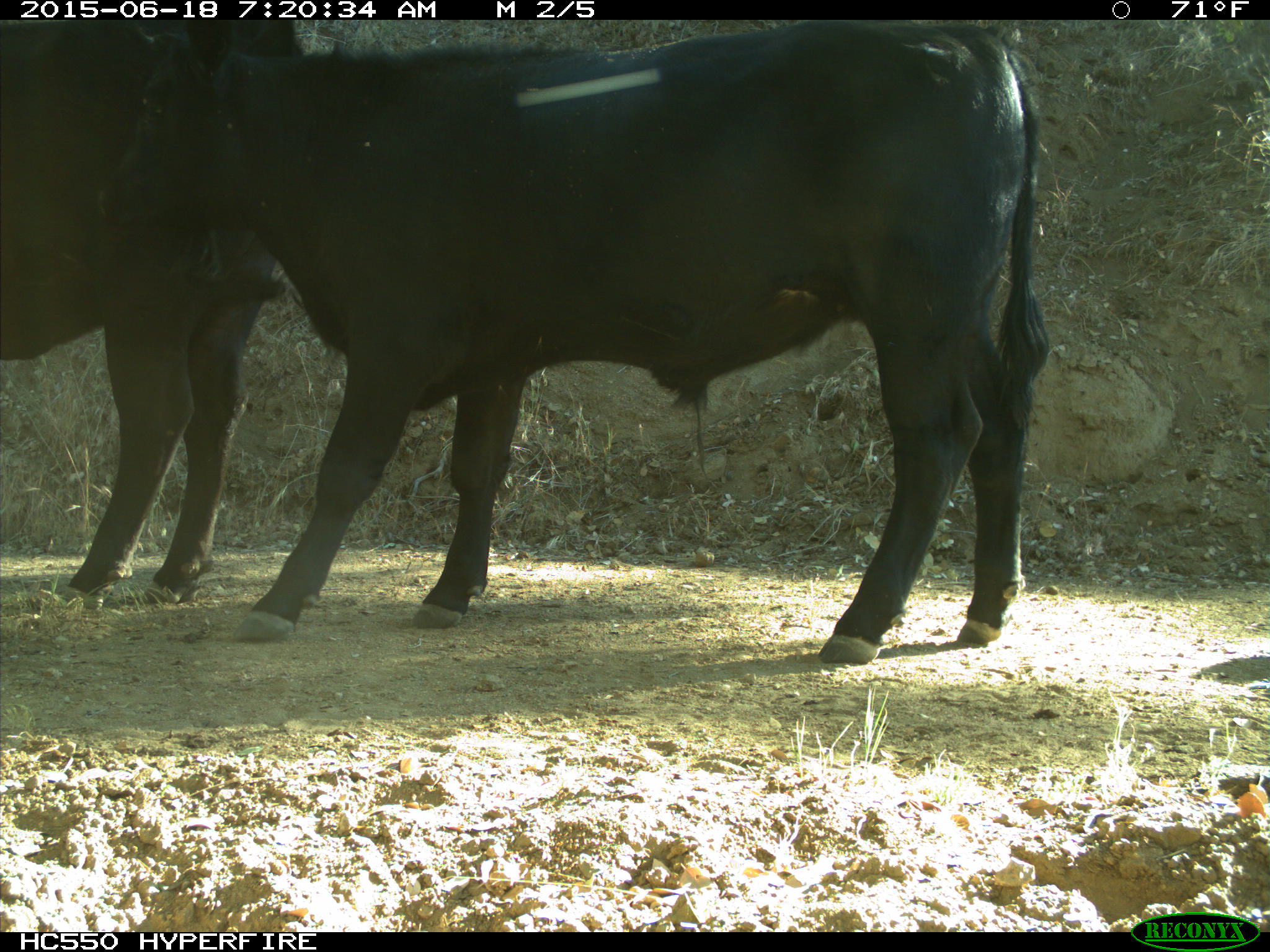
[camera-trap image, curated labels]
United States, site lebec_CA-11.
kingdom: Animalia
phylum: Chordata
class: Mammalia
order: Artiodactyla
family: Bovidae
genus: Bos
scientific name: Bos taurus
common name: domestic cow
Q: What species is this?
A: Bos taurus (domestic cow).